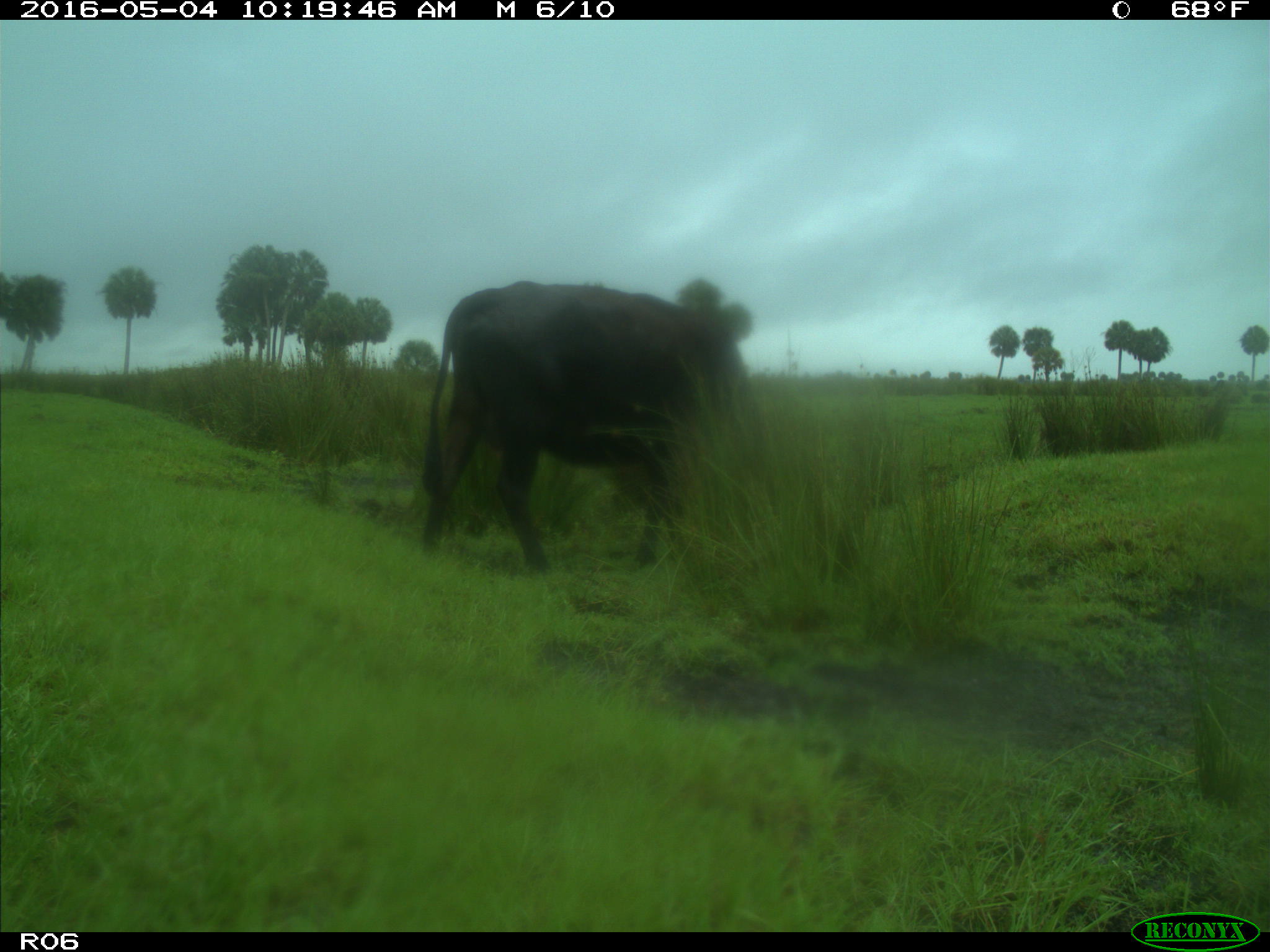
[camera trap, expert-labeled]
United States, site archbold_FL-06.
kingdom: Animalia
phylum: Chordata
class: Mammalia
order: Artiodactyla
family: Bovidae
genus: Bos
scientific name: Bos taurus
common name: domestic cow